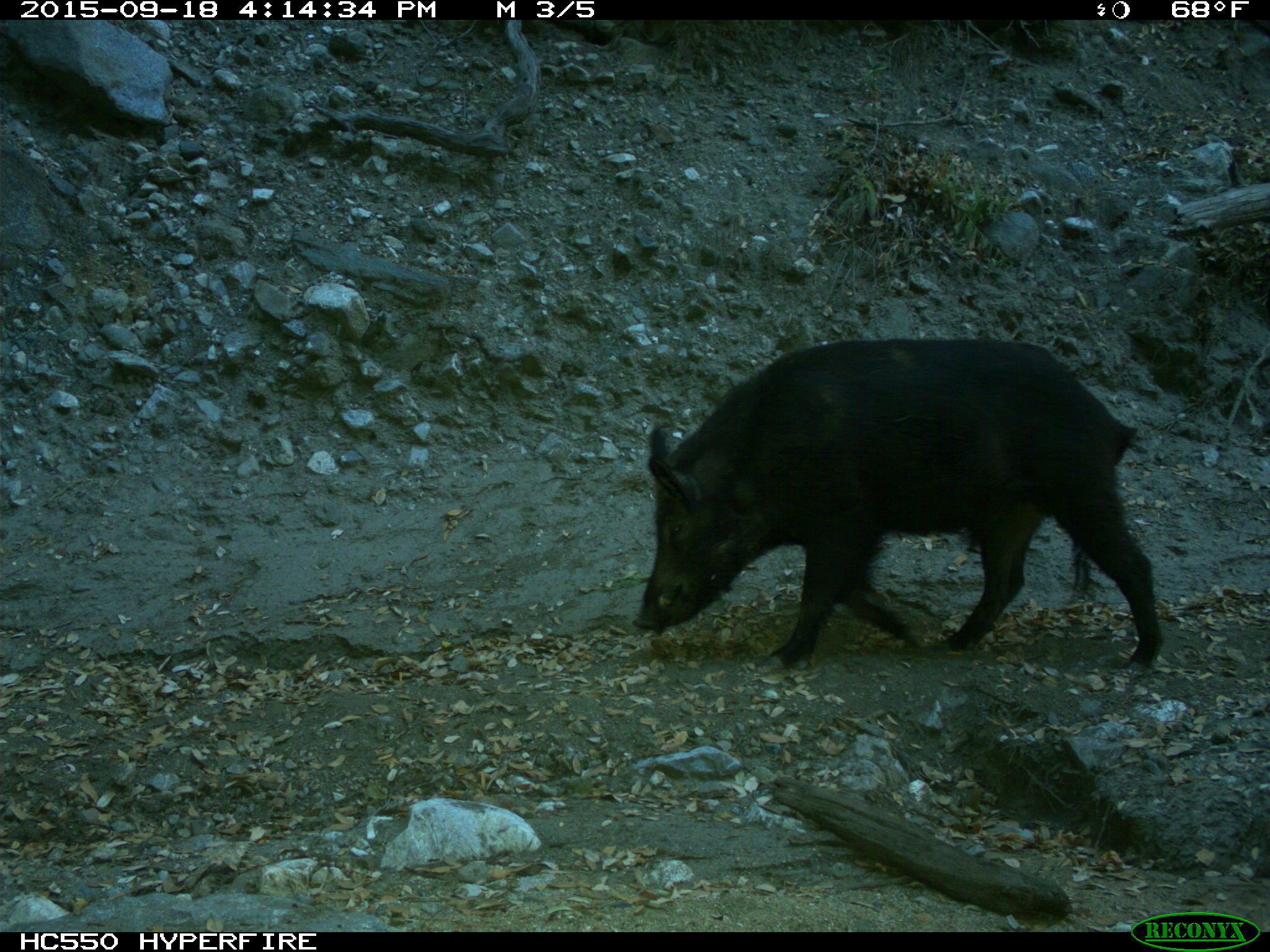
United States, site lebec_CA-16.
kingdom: Animalia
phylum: Chordata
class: Mammalia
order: Artiodactyla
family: Suidae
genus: Sus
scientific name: Sus scrofa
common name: wild boar